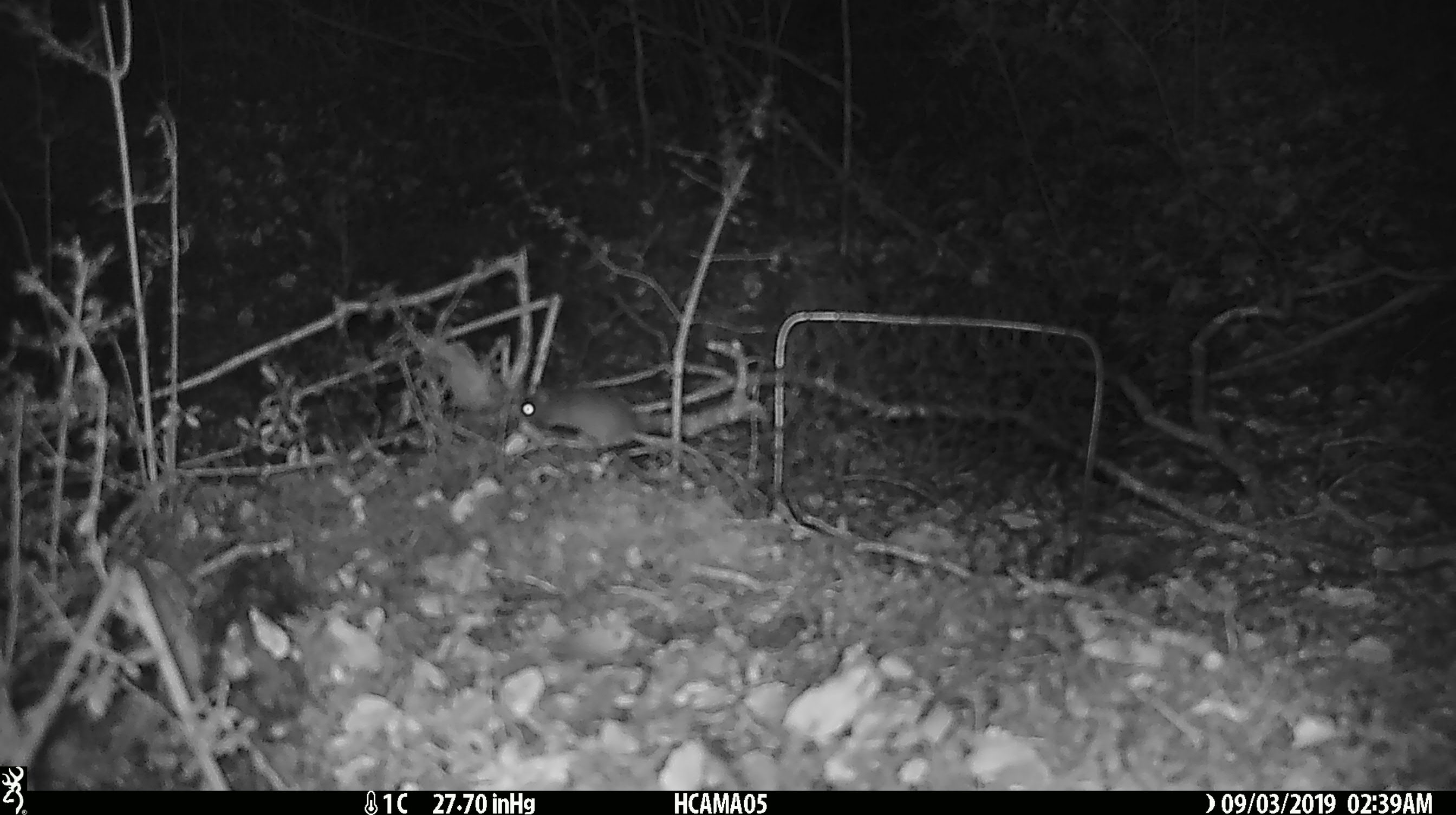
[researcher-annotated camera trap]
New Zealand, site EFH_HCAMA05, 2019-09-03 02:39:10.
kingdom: Animalia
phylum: Chordata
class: Mammalia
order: Rodentia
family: Muridae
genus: Mus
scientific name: Mus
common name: mouse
Mouse (Mus).